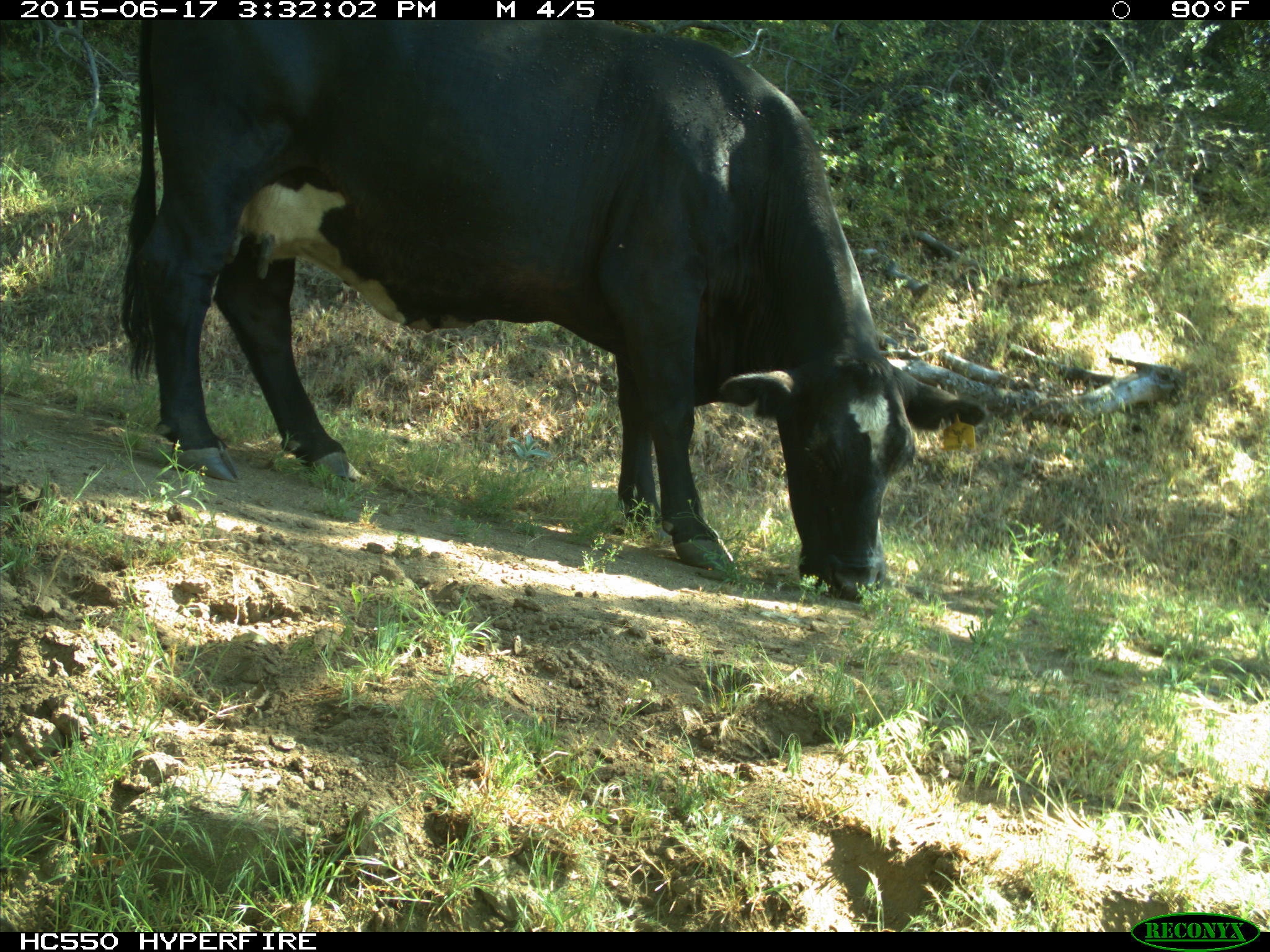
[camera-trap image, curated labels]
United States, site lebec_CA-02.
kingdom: Animalia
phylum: Chordata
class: Mammalia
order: Artiodactyla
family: Bovidae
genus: Bos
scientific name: Bos taurus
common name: domestic cow